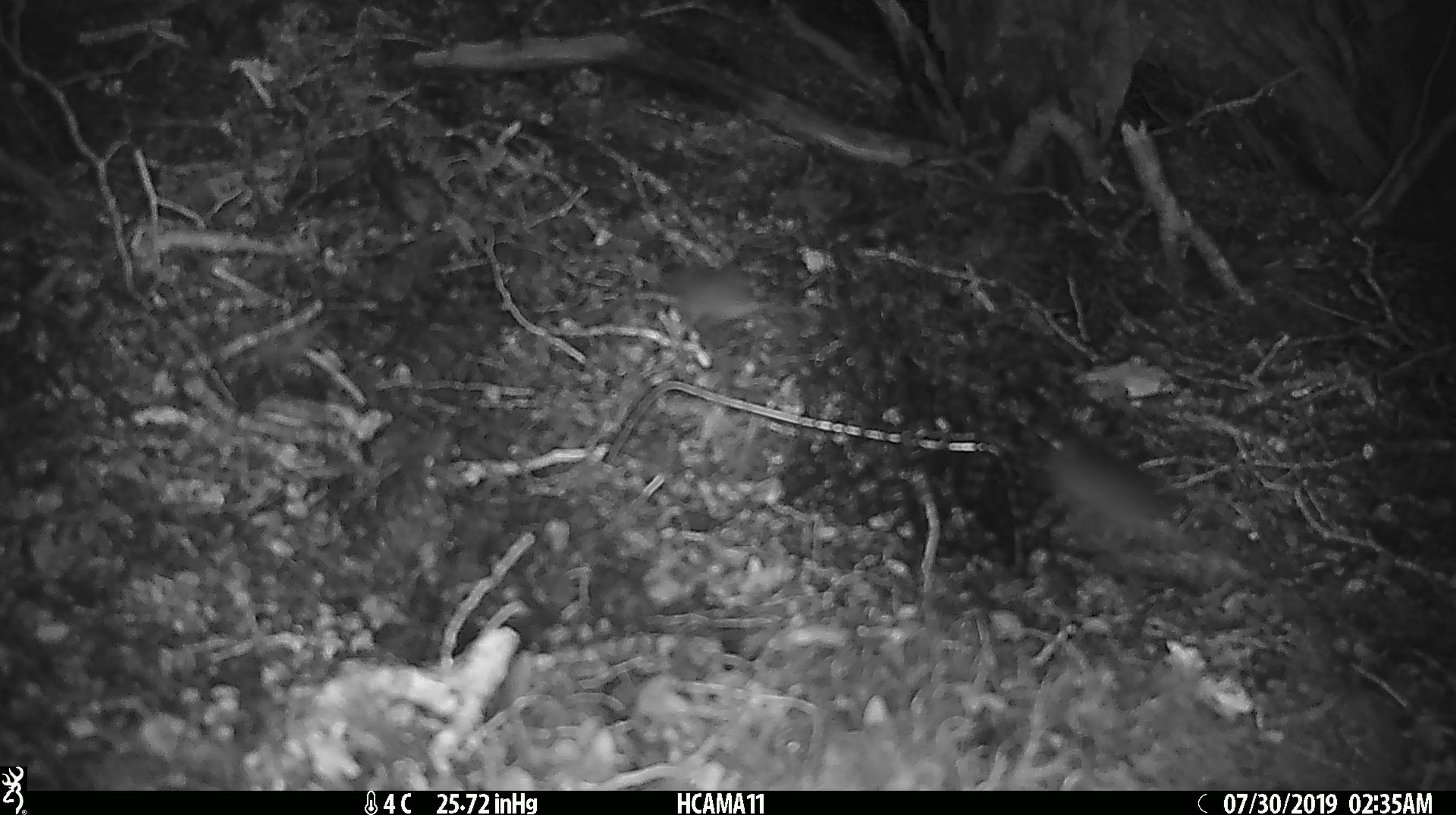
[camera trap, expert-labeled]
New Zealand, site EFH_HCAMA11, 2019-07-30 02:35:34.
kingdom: Animalia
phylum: Chordata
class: Mammalia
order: Rodentia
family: Muridae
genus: Mus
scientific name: Mus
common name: mouse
Mouse (Mus).